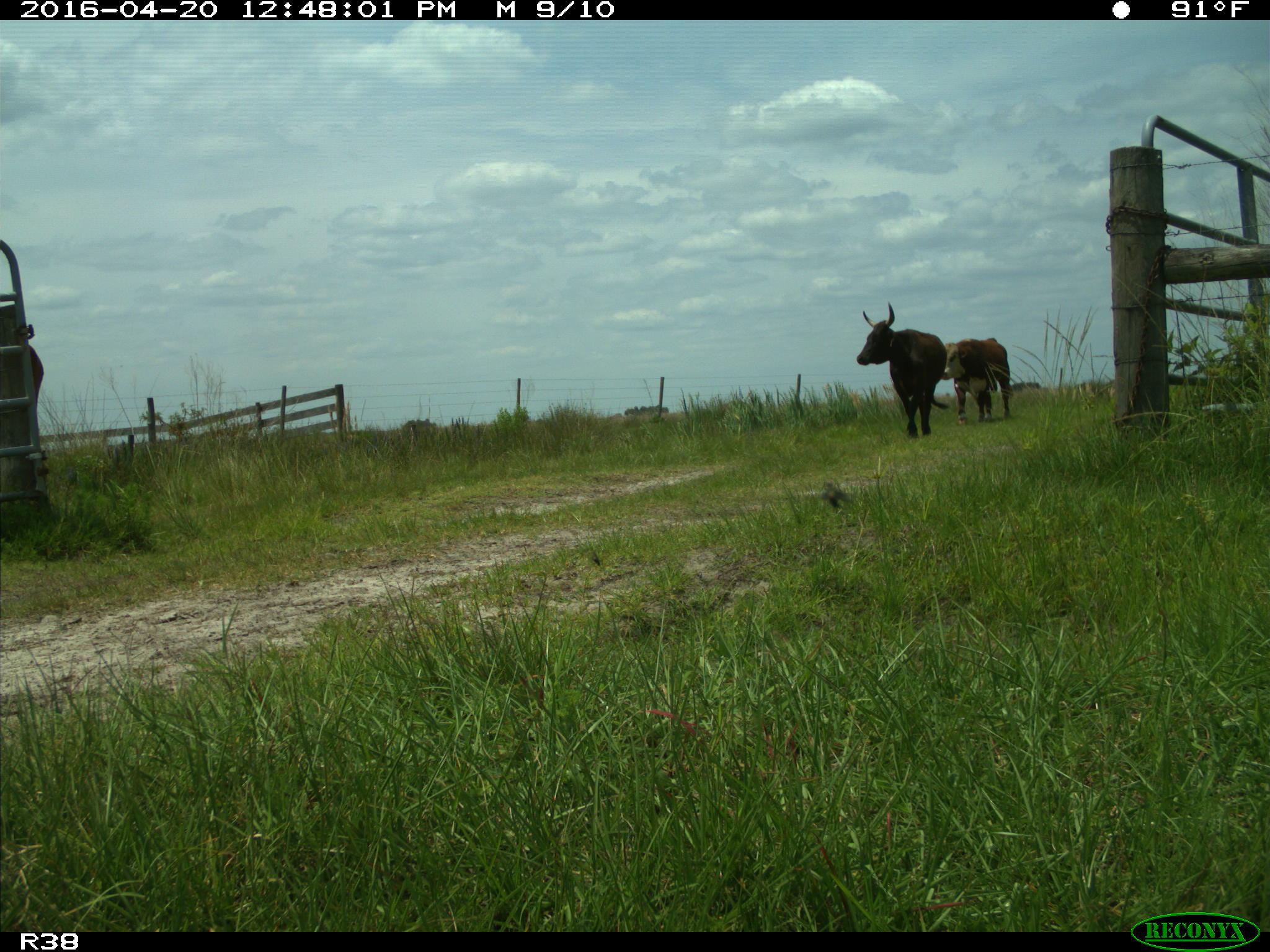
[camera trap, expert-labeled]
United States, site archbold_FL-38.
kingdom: Animalia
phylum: Chordata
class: Mammalia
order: Artiodactyla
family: Bovidae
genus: Bos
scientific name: Bos taurus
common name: domestic cow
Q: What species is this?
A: Bos taurus (domestic cow).